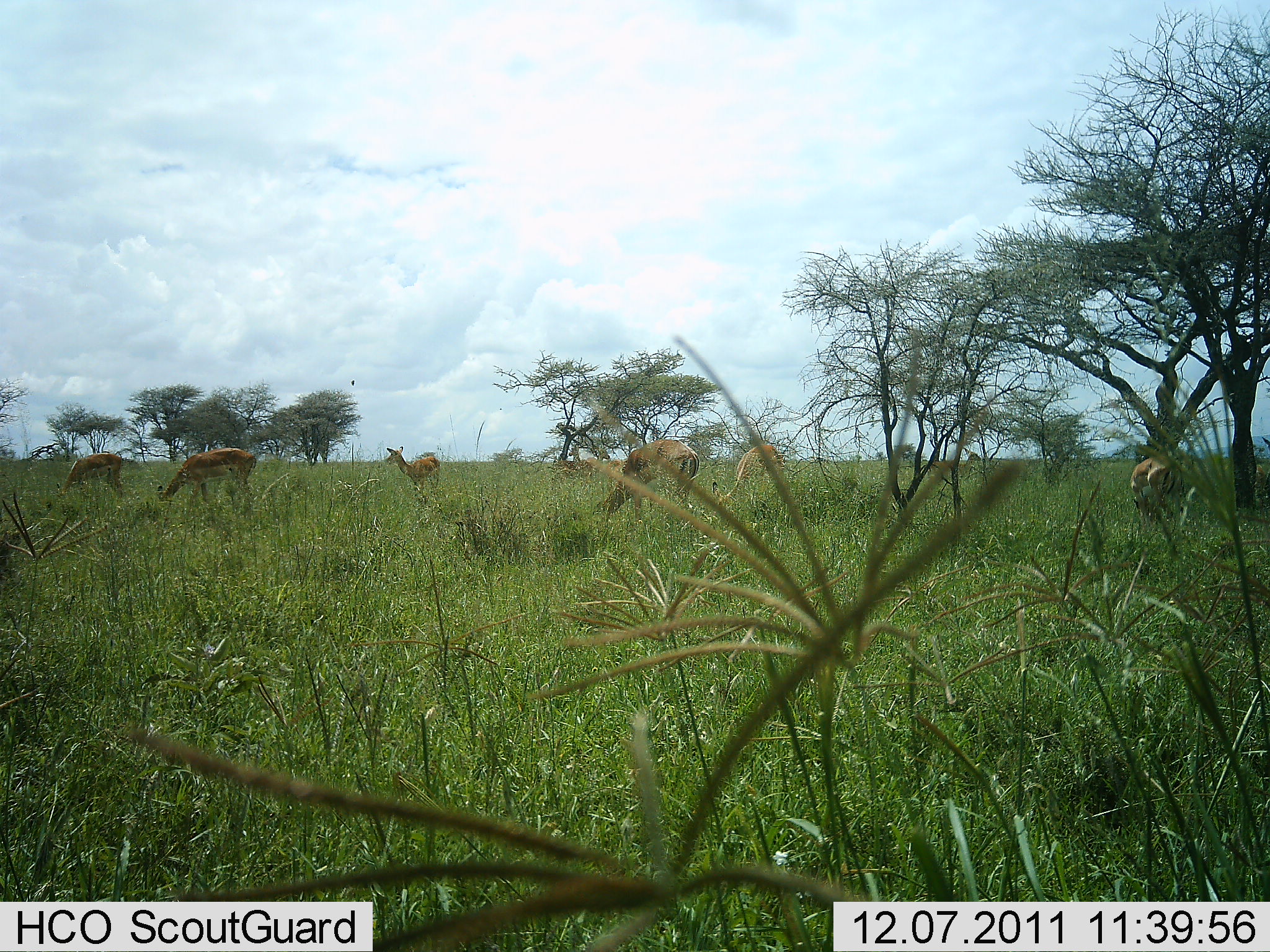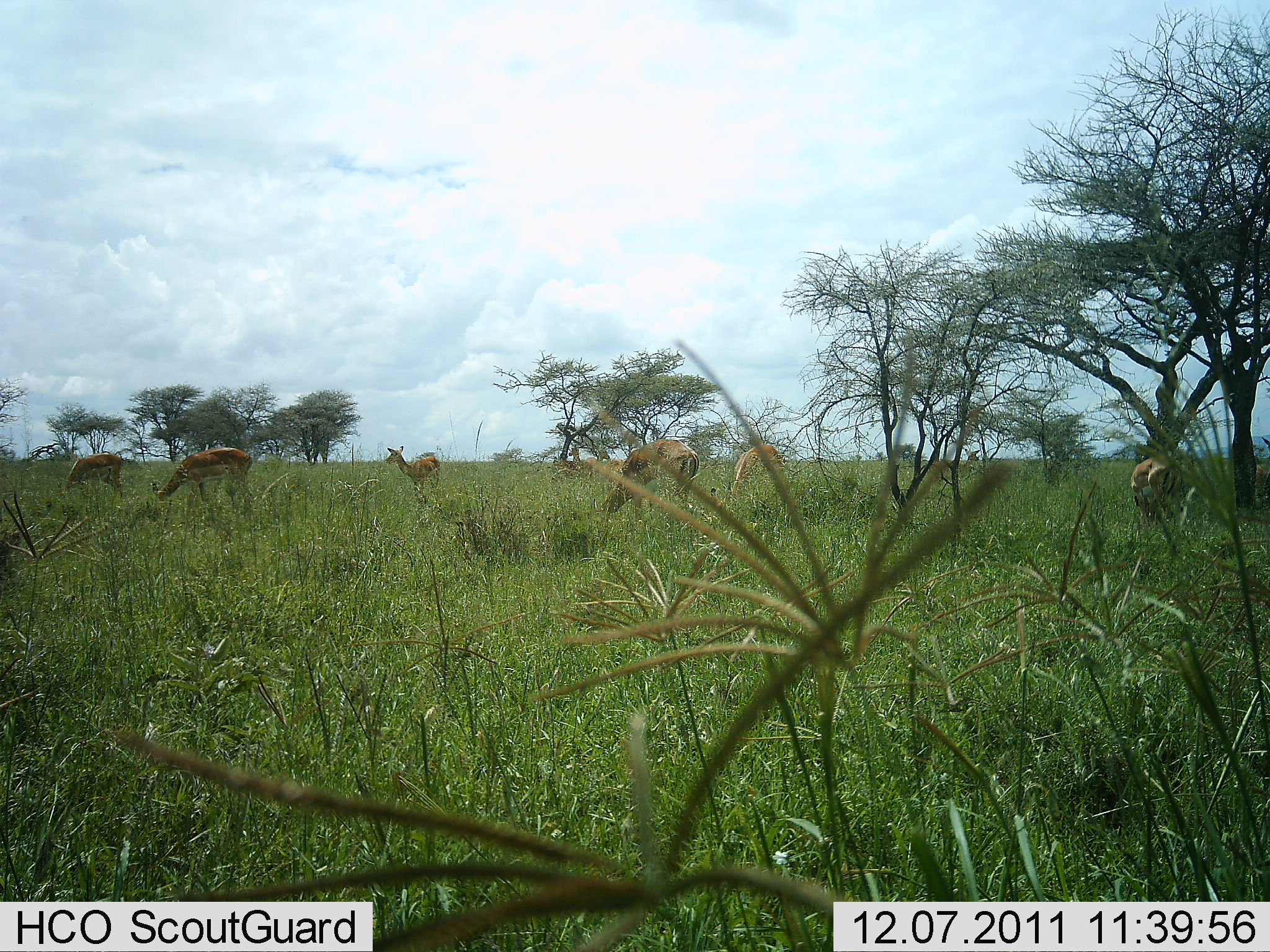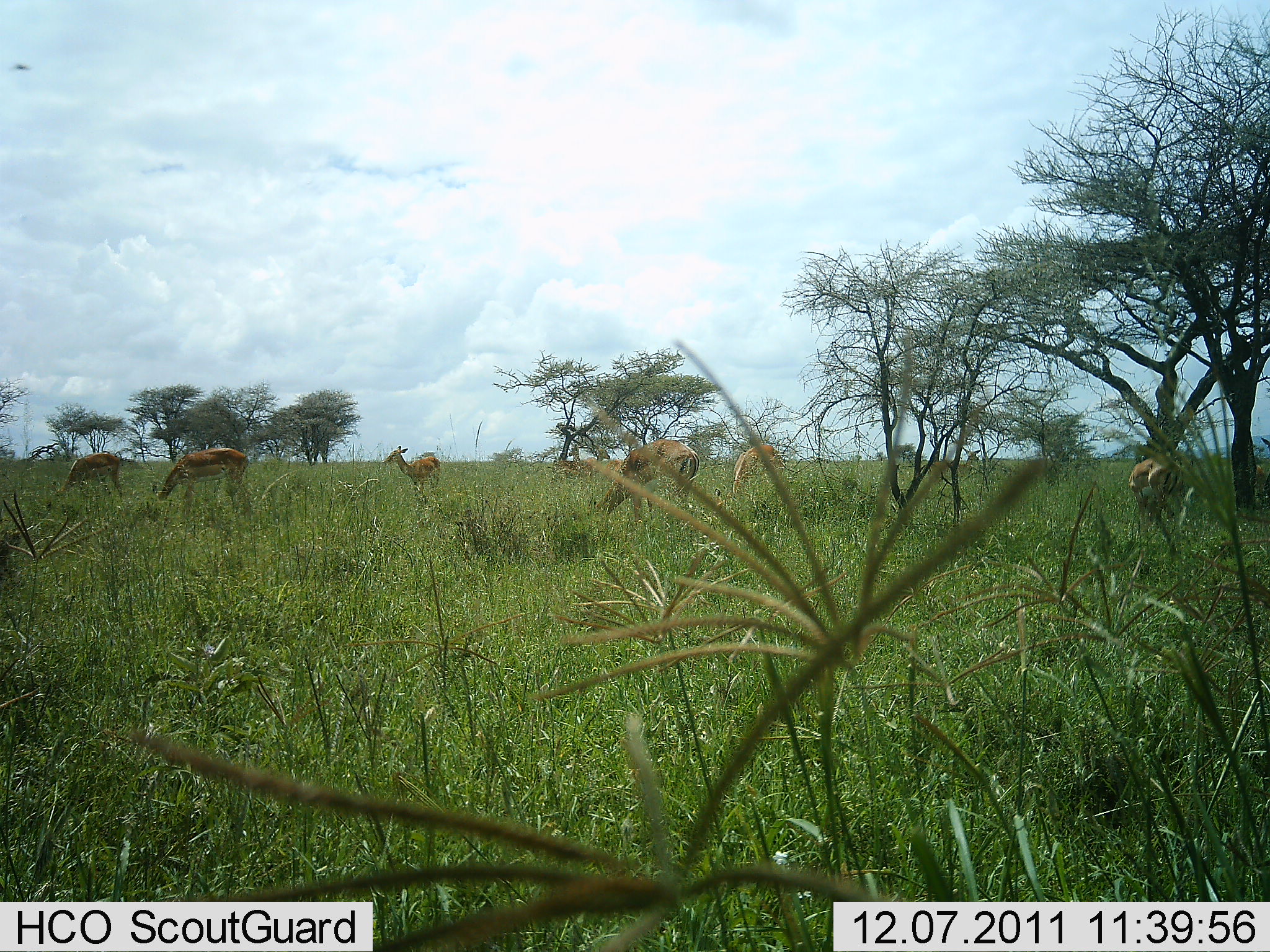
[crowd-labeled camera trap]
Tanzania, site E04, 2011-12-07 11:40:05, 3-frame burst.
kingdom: Animalia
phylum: Chordata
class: Mammalia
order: Artiodactyla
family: Bovidae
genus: Nanger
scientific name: Nanger granti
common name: grant's gazelle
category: gazellegrants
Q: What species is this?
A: Gazellegrants (grant's gazelle) (Nanger granti).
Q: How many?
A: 6.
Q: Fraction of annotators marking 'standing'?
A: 36%.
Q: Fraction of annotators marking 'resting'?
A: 0%.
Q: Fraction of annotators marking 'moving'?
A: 9%.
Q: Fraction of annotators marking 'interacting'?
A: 0%.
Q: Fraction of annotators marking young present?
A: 0%.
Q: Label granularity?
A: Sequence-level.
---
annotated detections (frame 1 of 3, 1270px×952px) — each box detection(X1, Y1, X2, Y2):
animal: detection(594, 439, 702, 522); detection(155, 448, 257, 516); detection(710, 443, 785, 510); detection(1128, 455, 1187, 522); detection(381, 444, 442, 499); detection(56, 453, 126, 500); detection(924, 446, 982, 486); detection(1250, 435, 1270, 496); detection(580, 445, 610, 479); detection(551, 447, 582, 478); detection(604, 459, 627, 482)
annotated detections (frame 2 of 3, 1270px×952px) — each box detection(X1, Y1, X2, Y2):
animal: detection(592, 438, 699, 521); detection(150, 447, 253, 510); detection(1129, 455, 1188, 521); detection(722, 444, 787, 502); detection(384, 444, 440, 499); detection(64, 454, 125, 498); detection(550, 444, 584, 479); detection(579, 446, 611, 481); detection(1254, 435, 1270, 501); detection(609, 459, 626, 478)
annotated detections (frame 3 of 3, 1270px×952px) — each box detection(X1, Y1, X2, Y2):
animal: detection(589, 439, 698, 511); detection(149, 447, 251, 511); detection(50, 451, 125, 505); detection(723, 442, 781, 503); detection(380, 444, 440, 502); detection(1127, 453, 1184, 508); detection(551, 442, 584, 481); detection(577, 445, 611, 479); detection(1252, 436, 1270, 494); detection(604, 458, 626, 482)